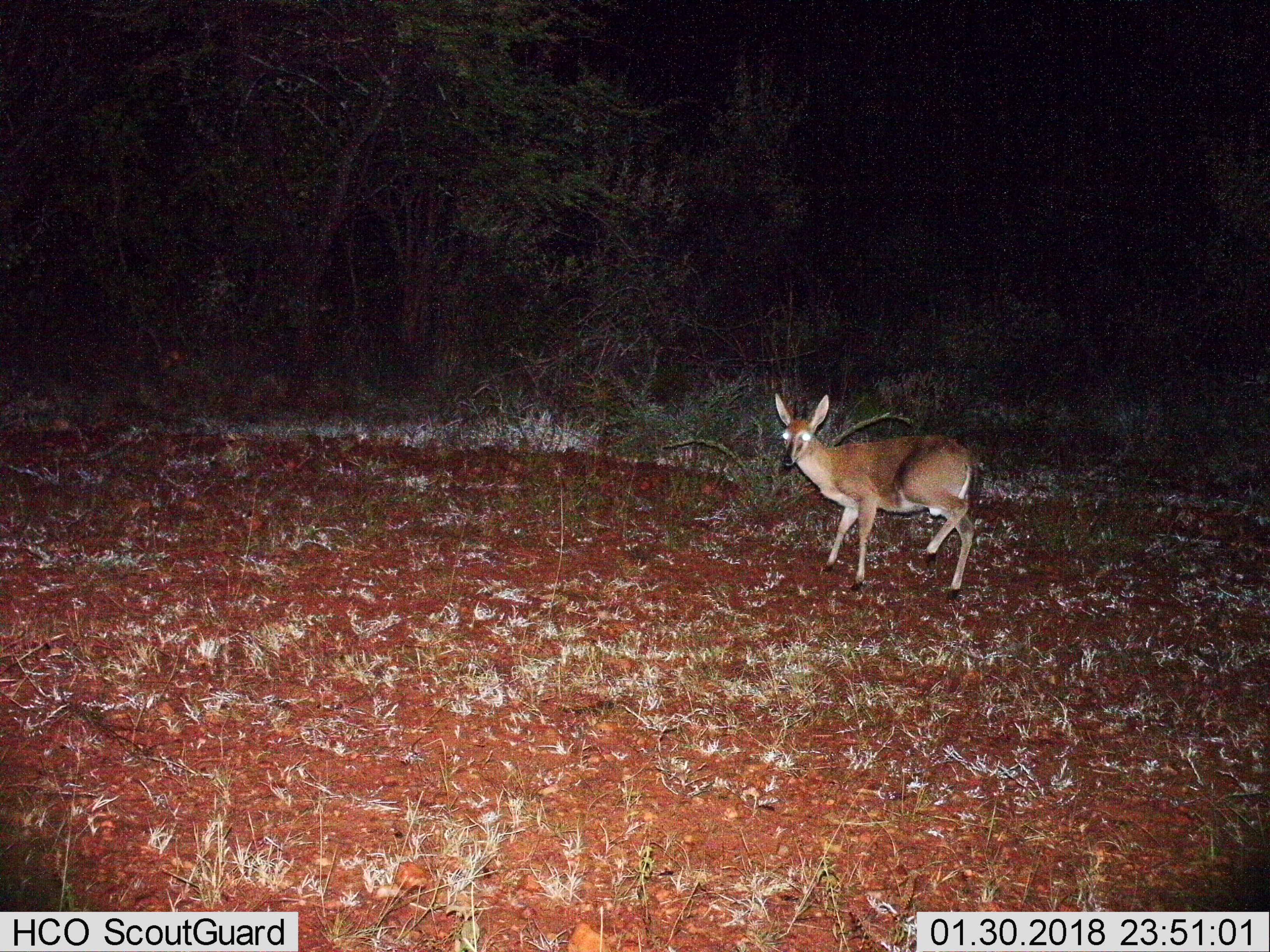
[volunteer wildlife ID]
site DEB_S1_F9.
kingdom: Animalia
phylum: Chordata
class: Mammalia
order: Artiodactyla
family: Bovidae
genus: Sylvicapra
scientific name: Sylvicapra grimmia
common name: common duiker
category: duikercommongrey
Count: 1.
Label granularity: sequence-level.